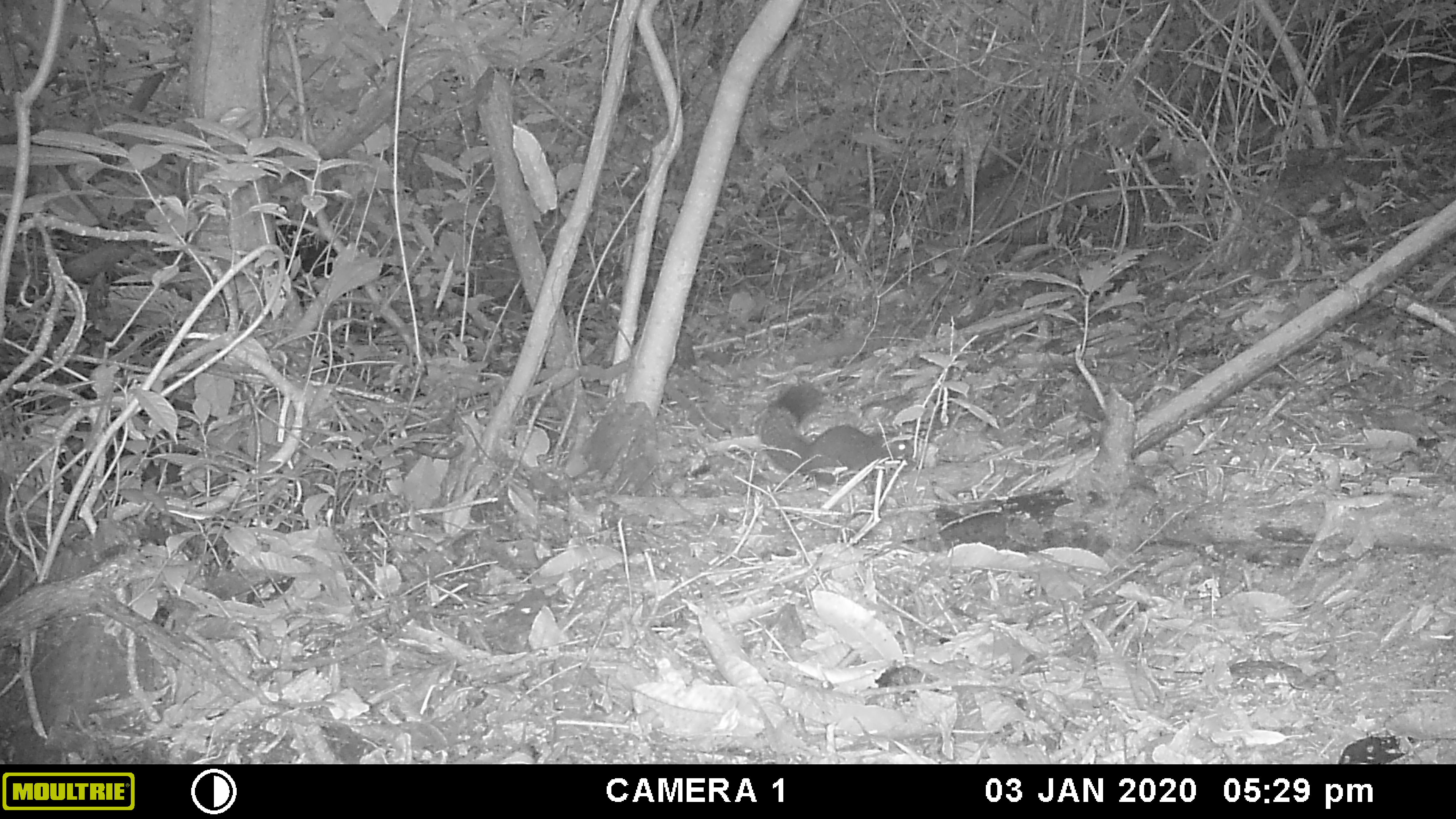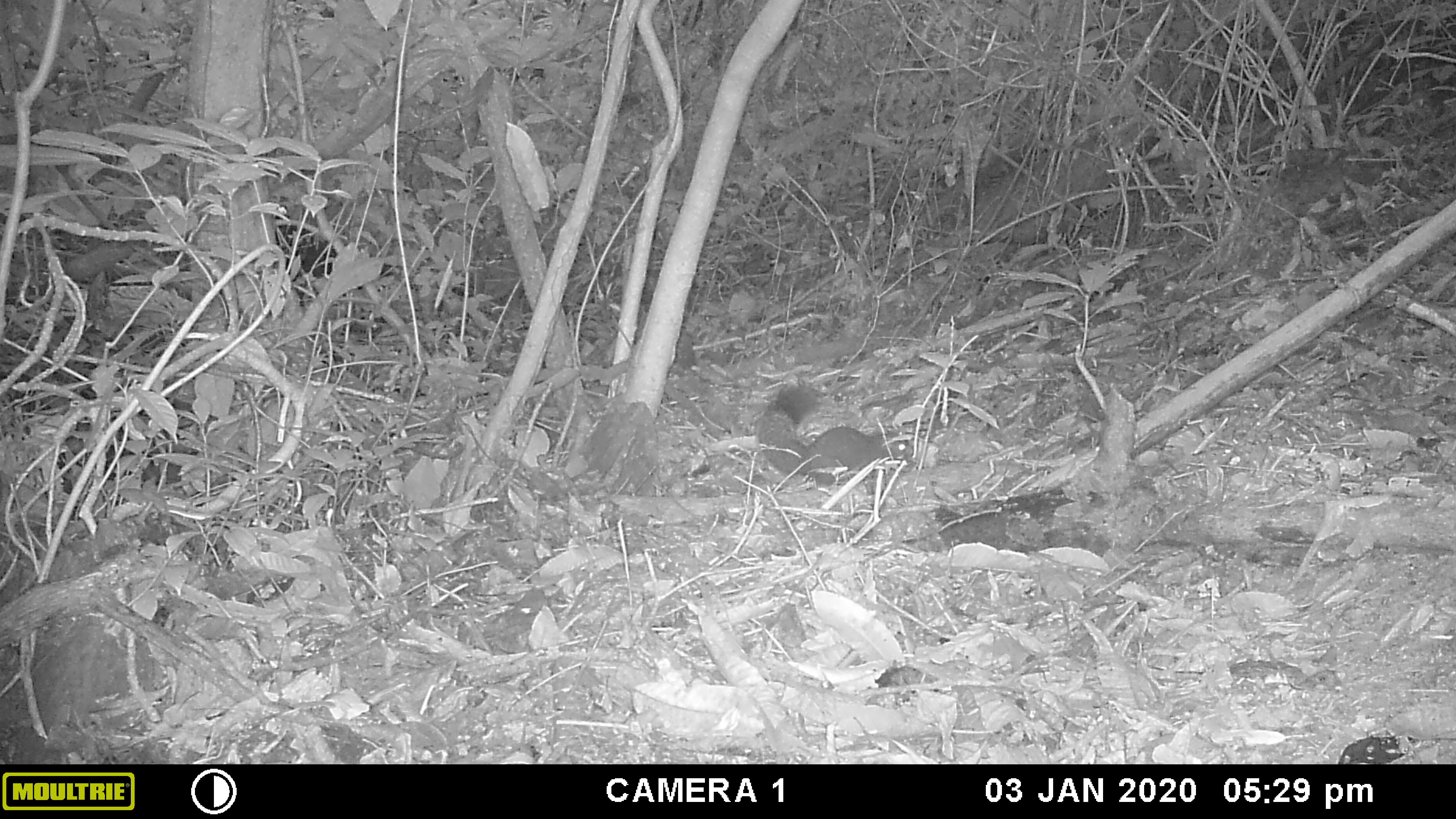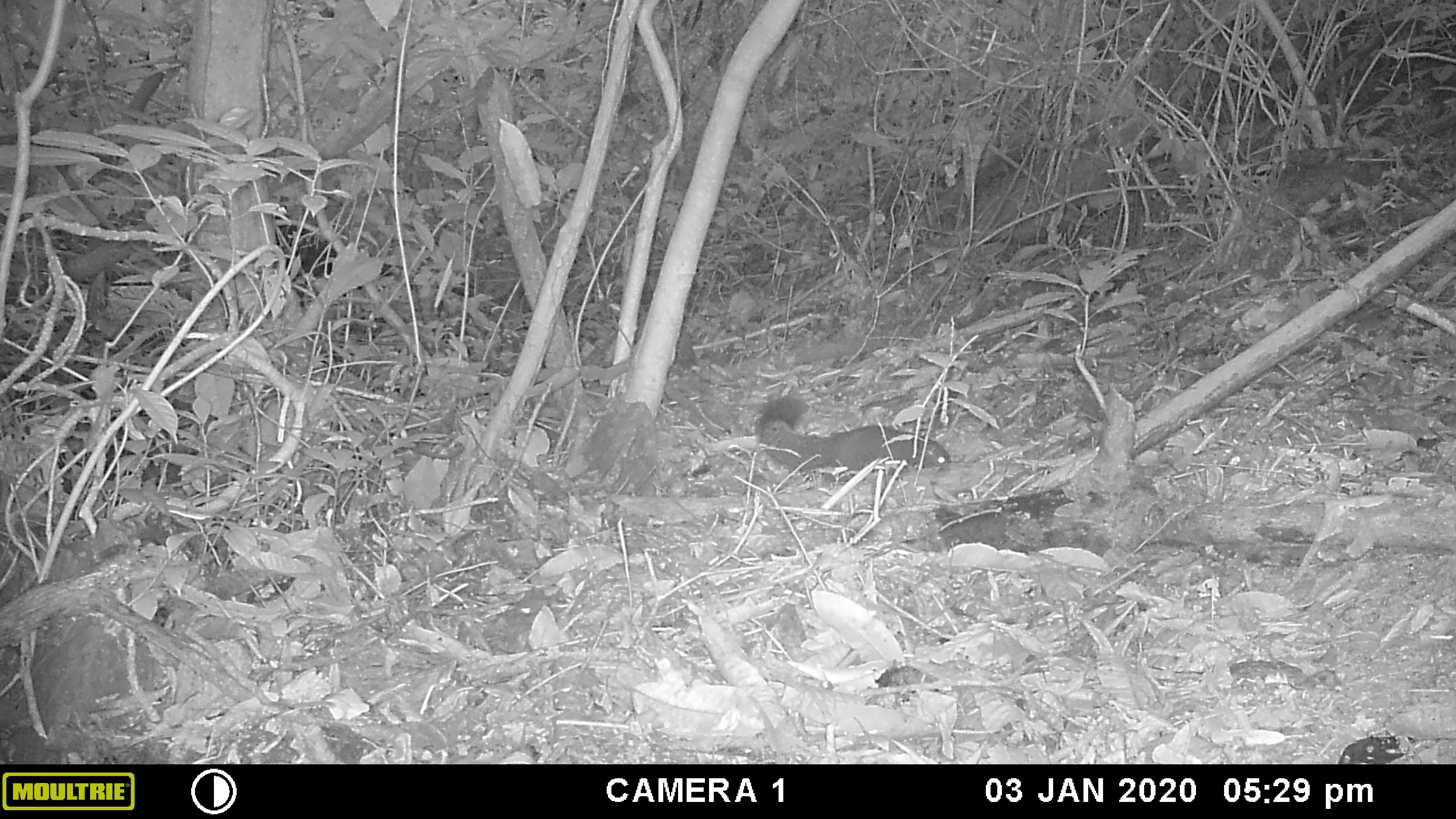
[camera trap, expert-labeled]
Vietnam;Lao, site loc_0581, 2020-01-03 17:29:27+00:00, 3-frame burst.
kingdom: Animalia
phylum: Chordata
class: Mammalia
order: Rodentia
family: Sciuridae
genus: Callosciurus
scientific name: Callosciurus erythraeus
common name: pallas's squirrel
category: pallass squirrel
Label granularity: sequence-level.